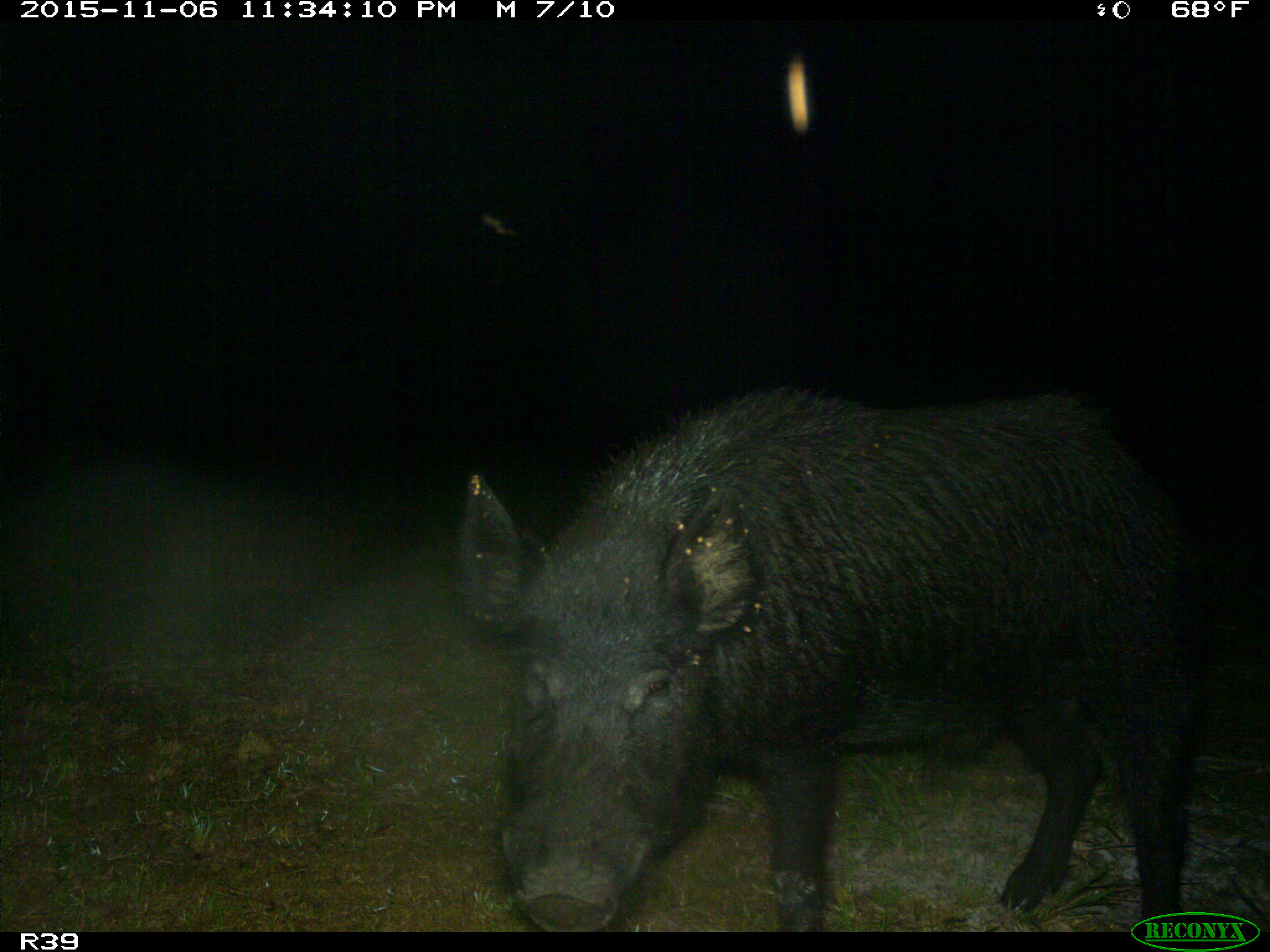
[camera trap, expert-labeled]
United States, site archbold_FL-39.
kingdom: Animalia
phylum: Chordata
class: Mammalia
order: Artiodactyla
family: Suidae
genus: Sus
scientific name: Sus scrofa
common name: wild boar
Sus scrofa (wild boar).